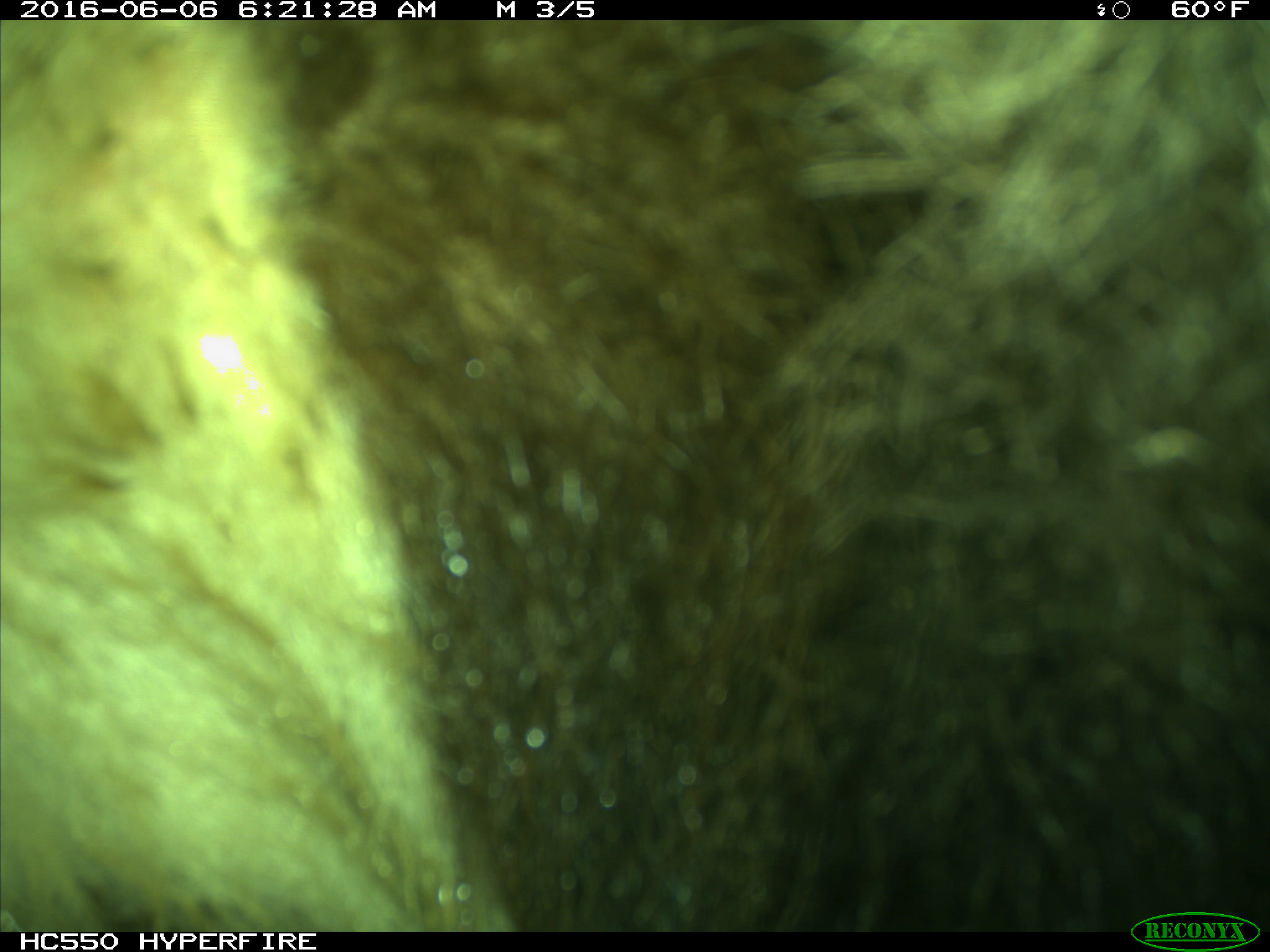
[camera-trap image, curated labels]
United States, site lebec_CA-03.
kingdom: Animalia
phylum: Chordata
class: Mammalia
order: Carnivora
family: Ursidae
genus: Ursus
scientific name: Ursus americanus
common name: american black bear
Ursus americanus (american black bear).